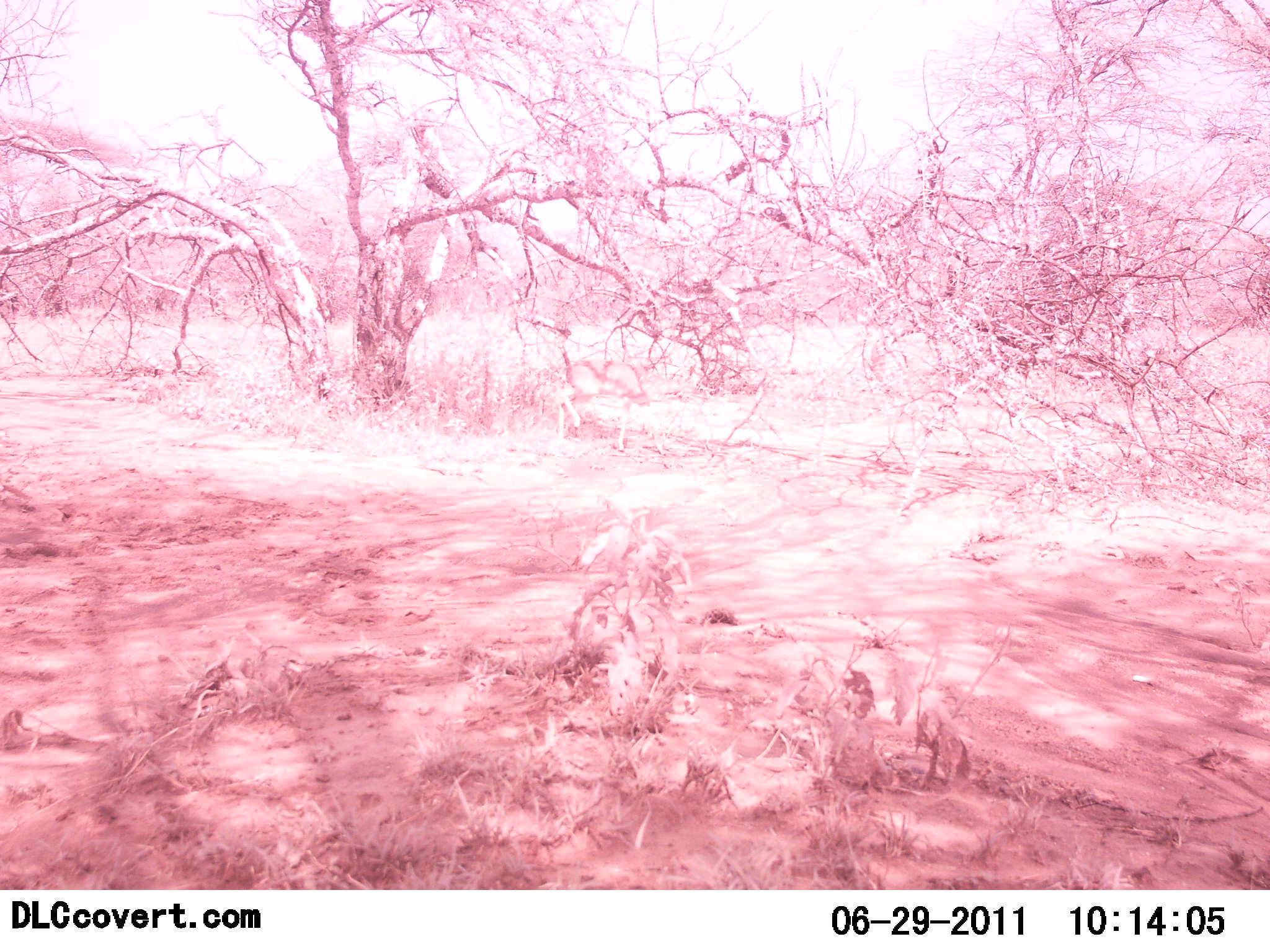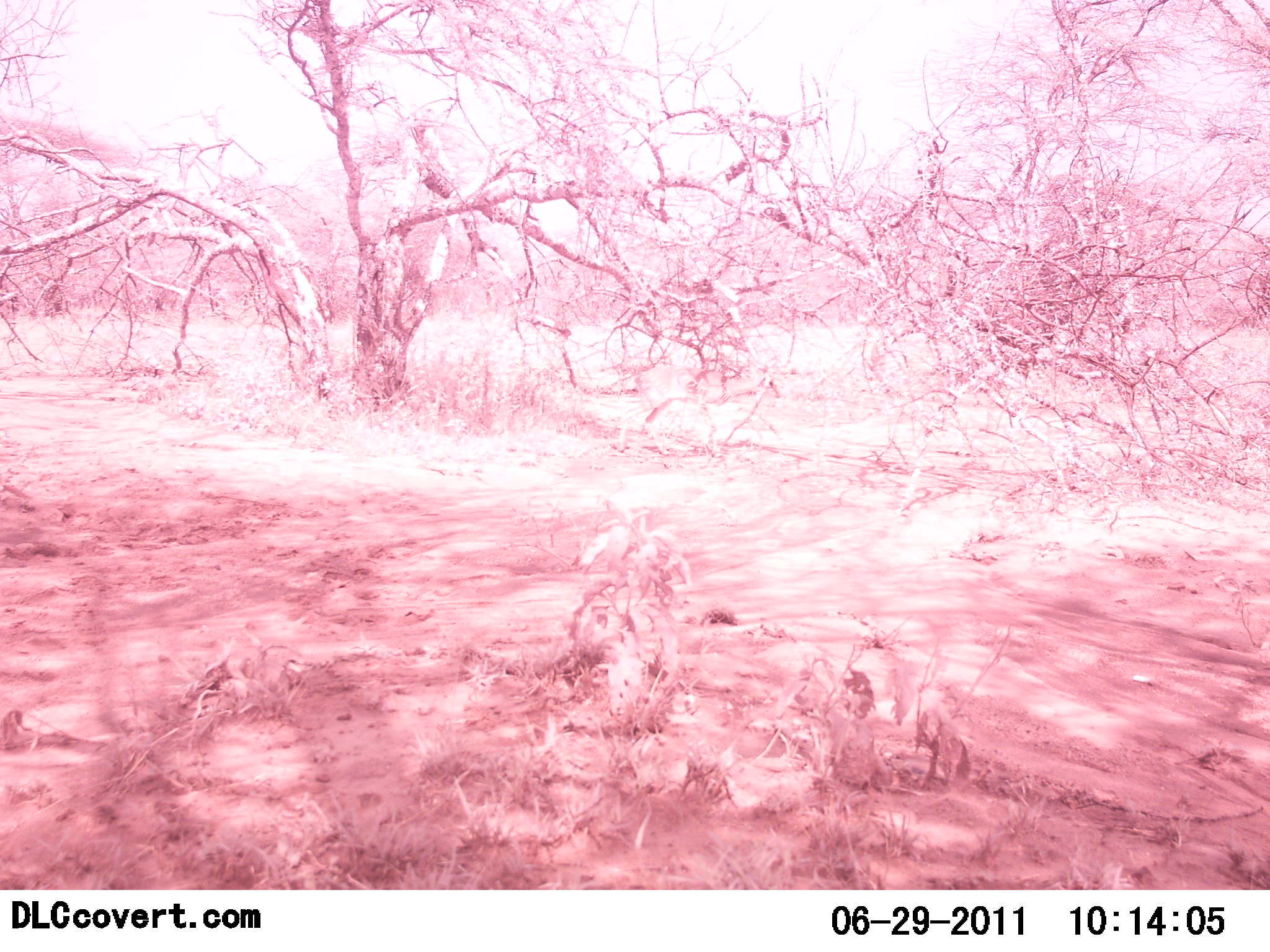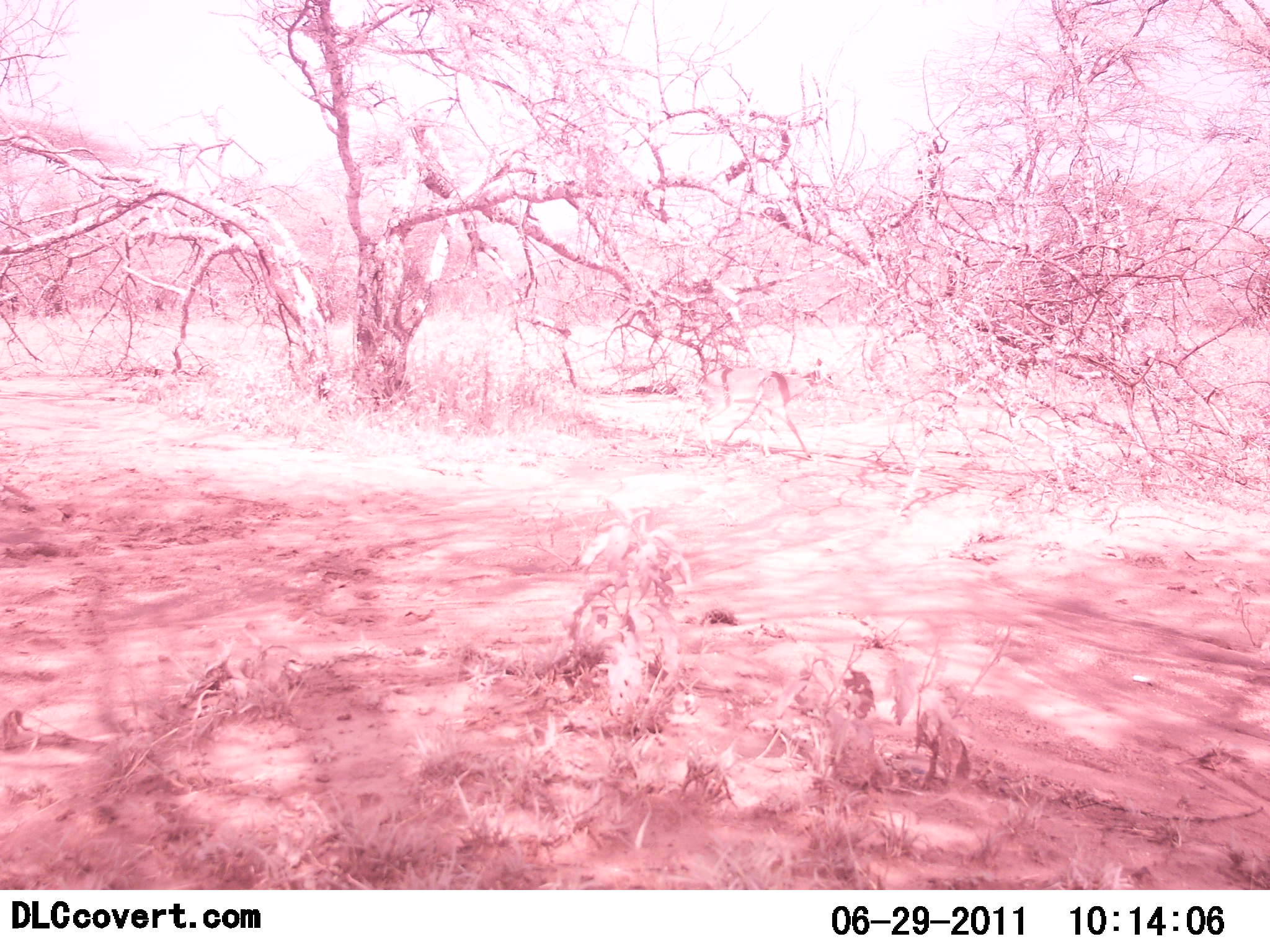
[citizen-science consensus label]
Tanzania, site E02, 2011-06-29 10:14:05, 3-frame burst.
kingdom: Animalia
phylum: Chordata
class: Mammalia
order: Artiodactyla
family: Bovidae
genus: Nanger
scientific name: Nanger granti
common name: grant's gazelle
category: gazellegrants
Gazellegrants (grant's gazelle) (Nanger granti), count 1. Behavior (volunteer vote fractions): standing 0%, resting 0%, moving 100%, interacting 0%. Young present (vote fraction): 0%. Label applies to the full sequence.